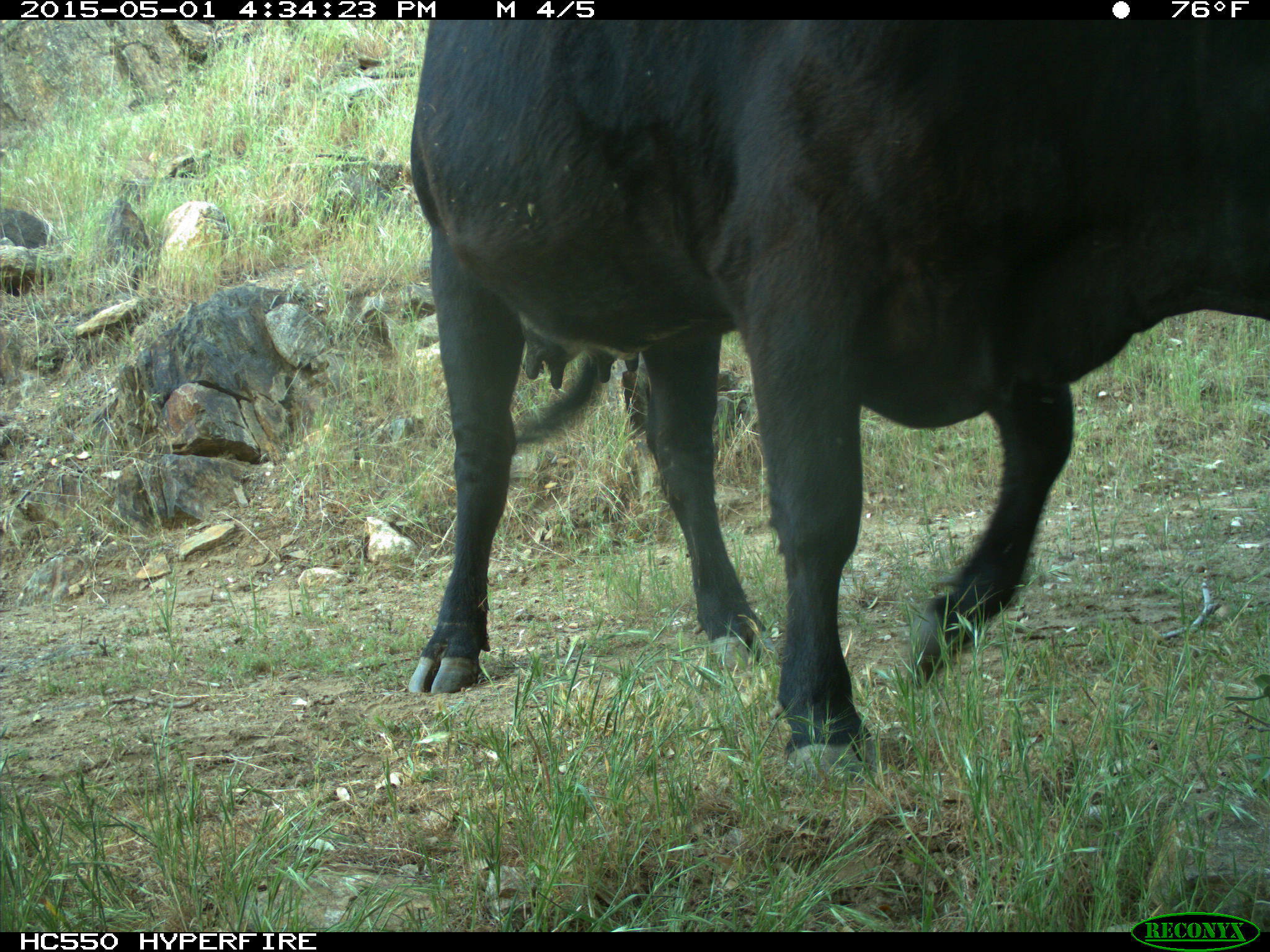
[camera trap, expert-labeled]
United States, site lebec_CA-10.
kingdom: Animalia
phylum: Chordata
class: Mammalia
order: Artiodactyla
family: Bovidae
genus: Bos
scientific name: Bos taurus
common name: domestic cow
Bos taurus (domestic cow).